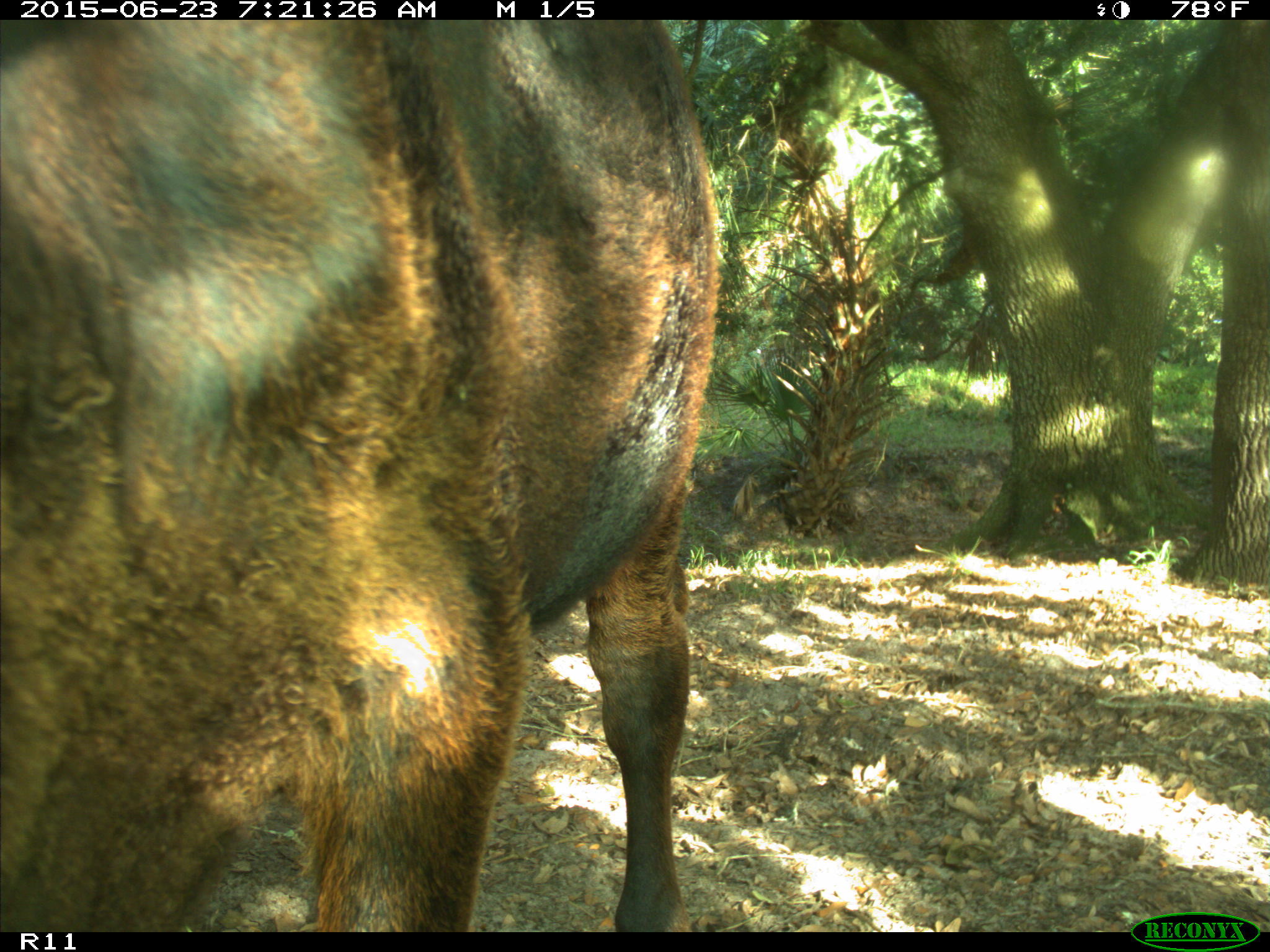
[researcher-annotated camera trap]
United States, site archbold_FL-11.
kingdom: Animalia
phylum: Chordata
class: Mammalia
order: Artiodactyla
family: Bovidae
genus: Bos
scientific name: Bos taurus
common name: domestic cow